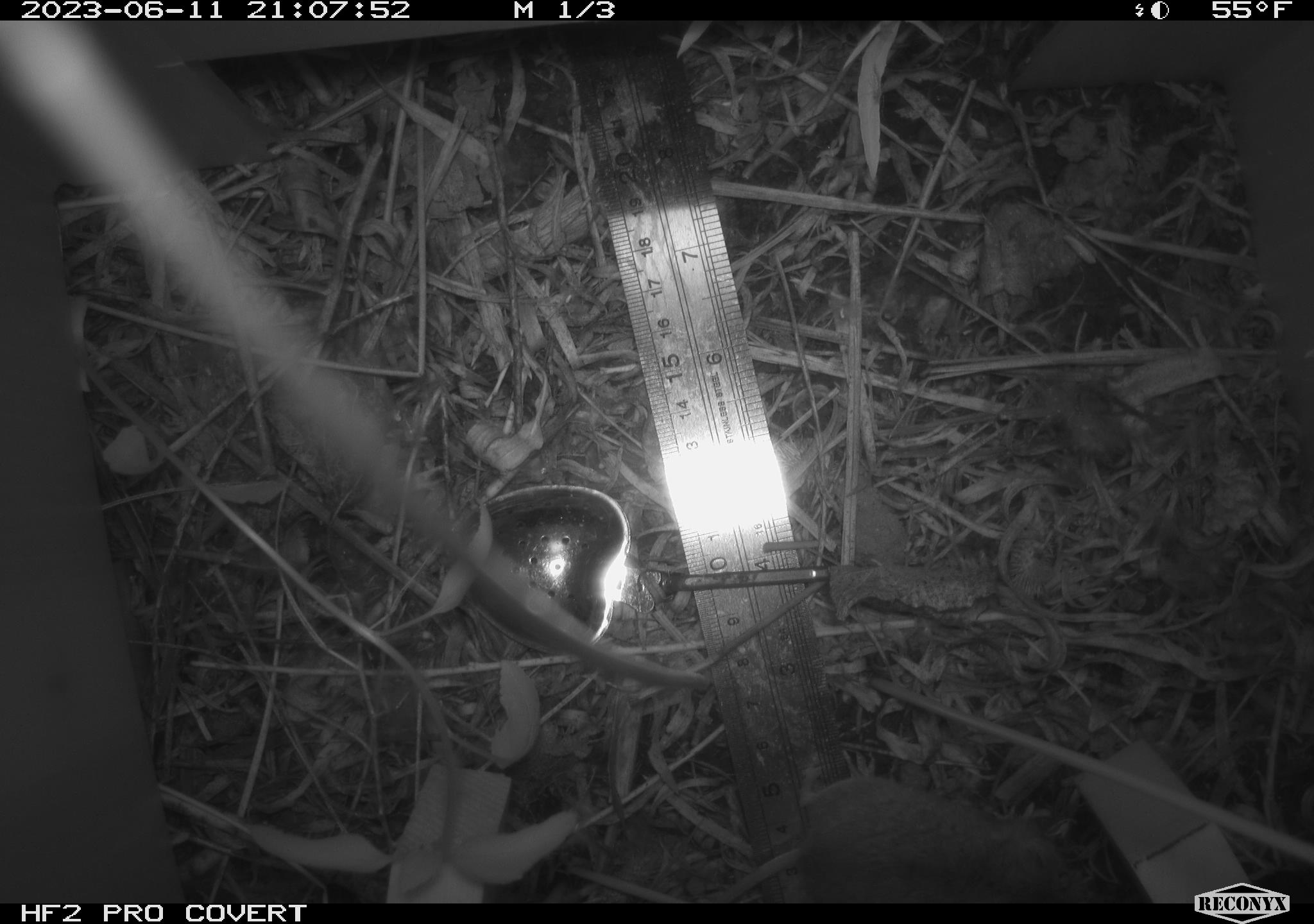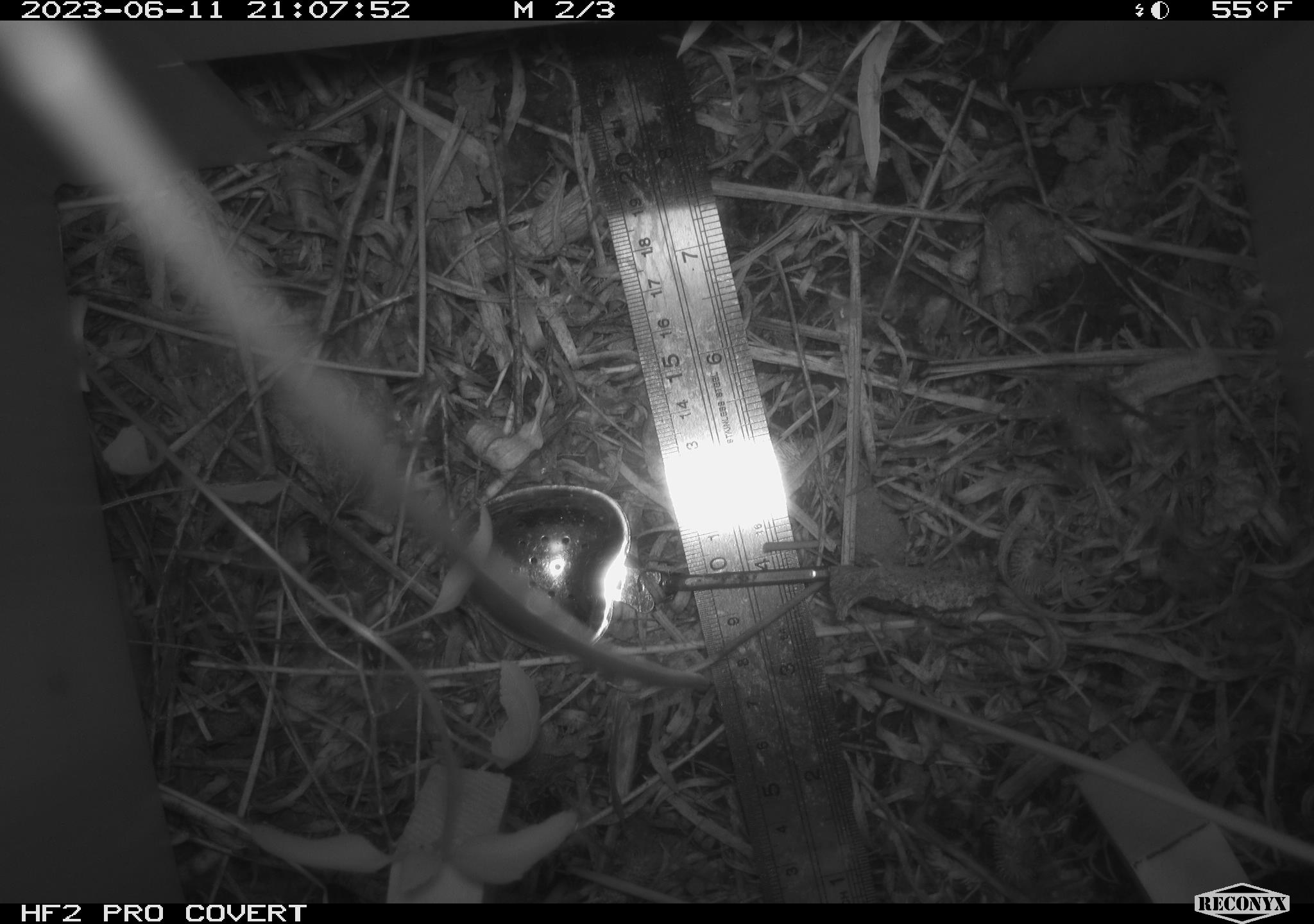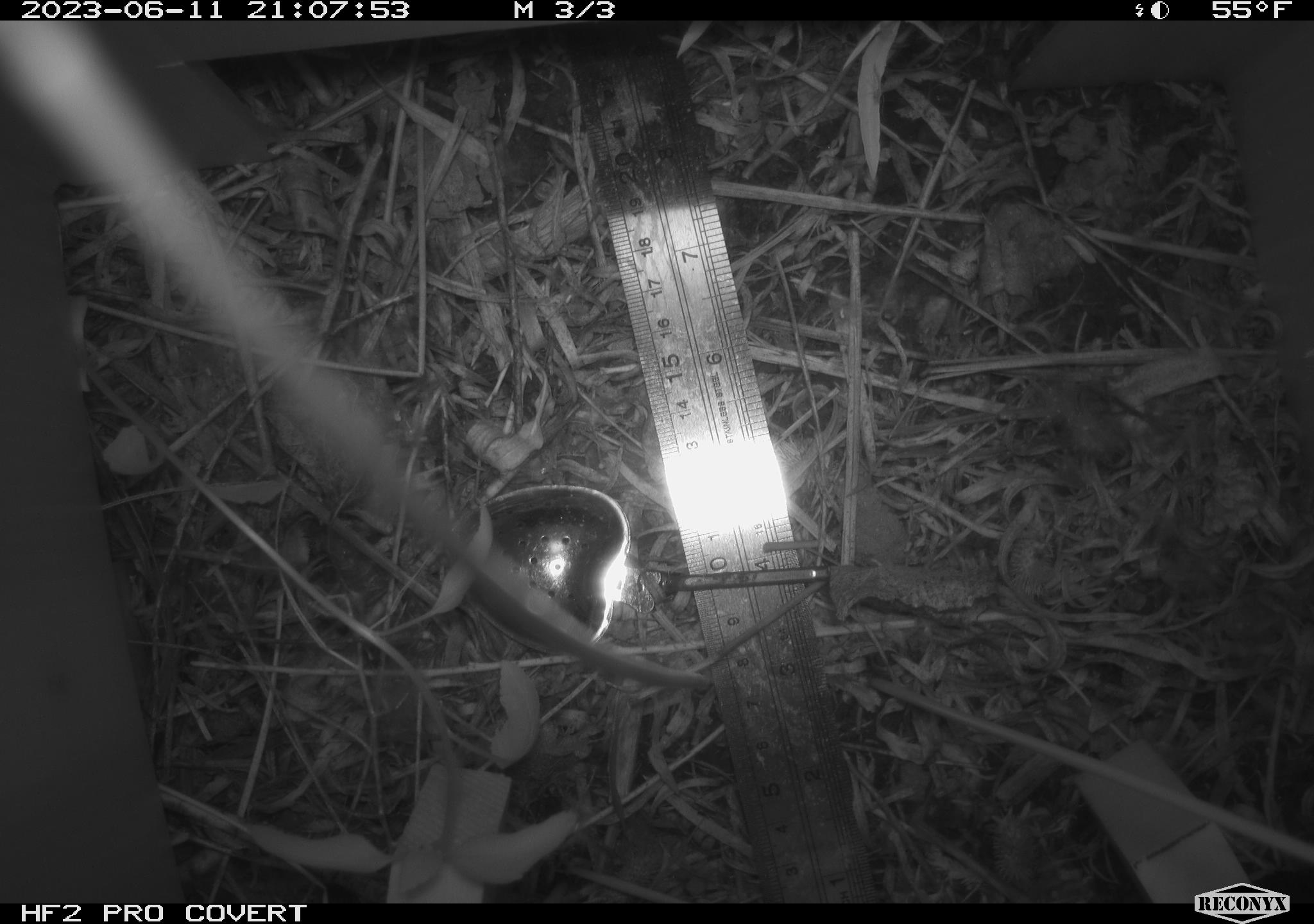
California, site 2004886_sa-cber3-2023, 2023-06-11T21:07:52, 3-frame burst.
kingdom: Animalia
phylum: Chordata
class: Mammalia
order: Rodentia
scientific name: Rodentia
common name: mouse species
Mouse species (Rodentia).